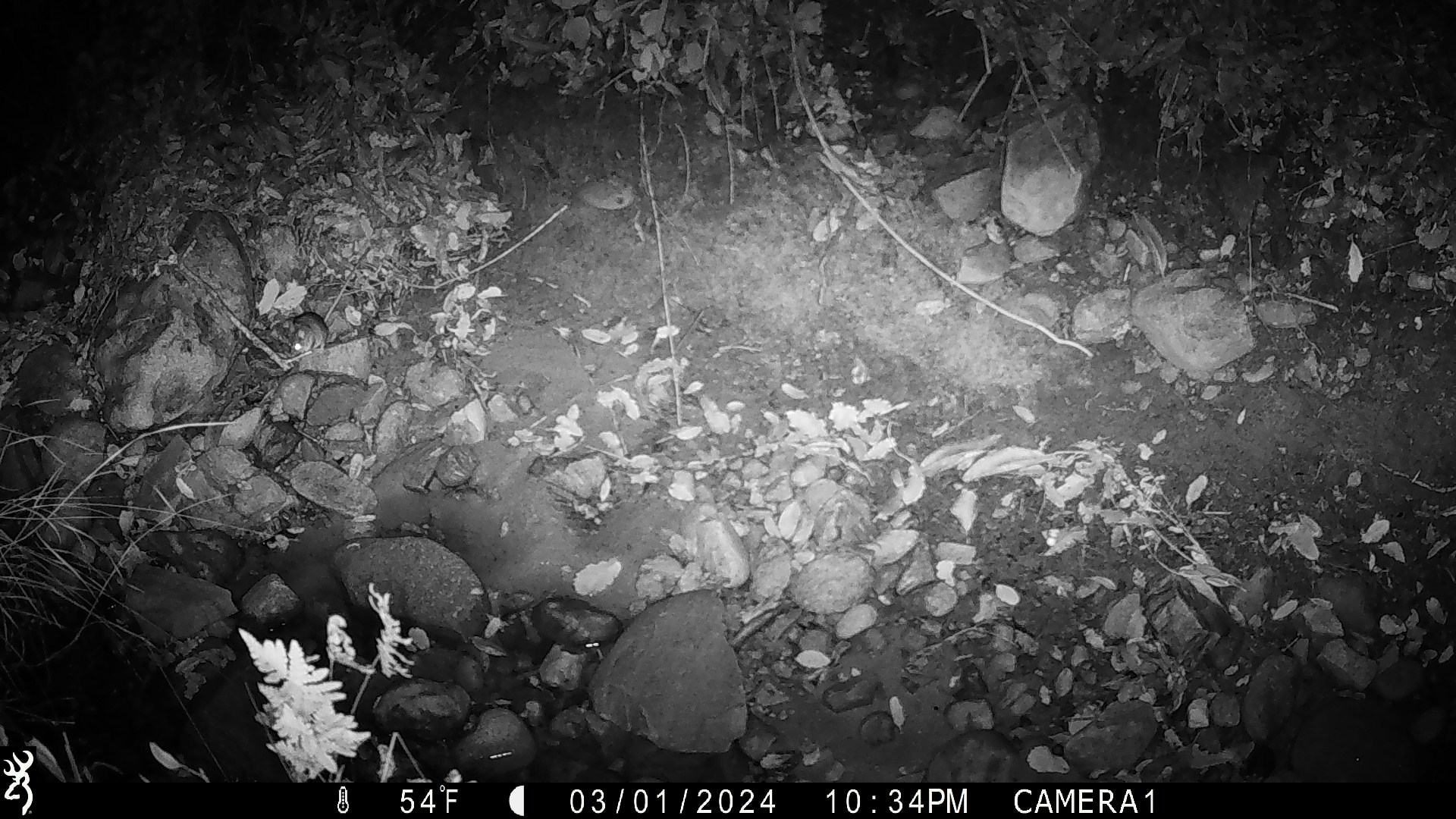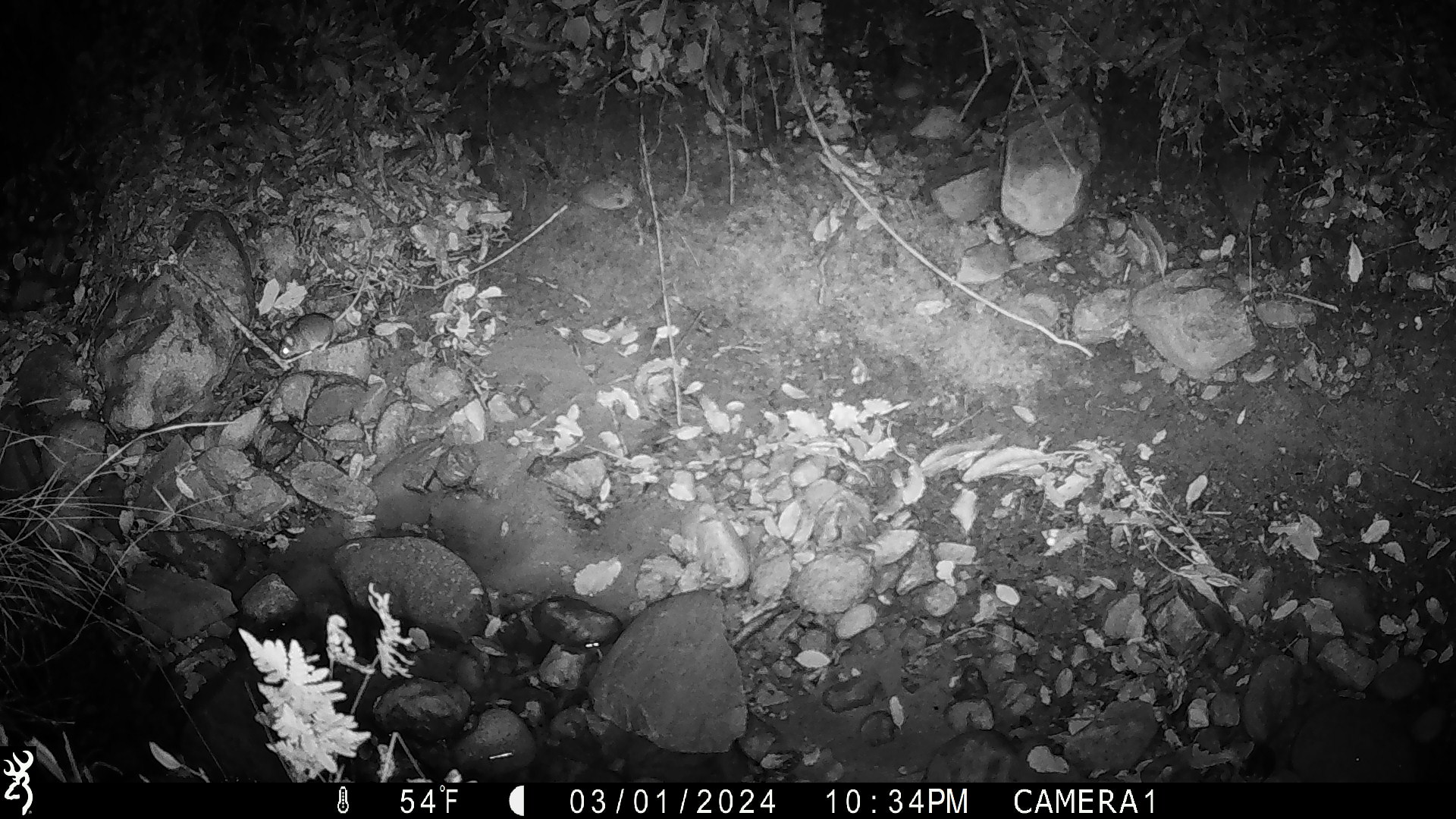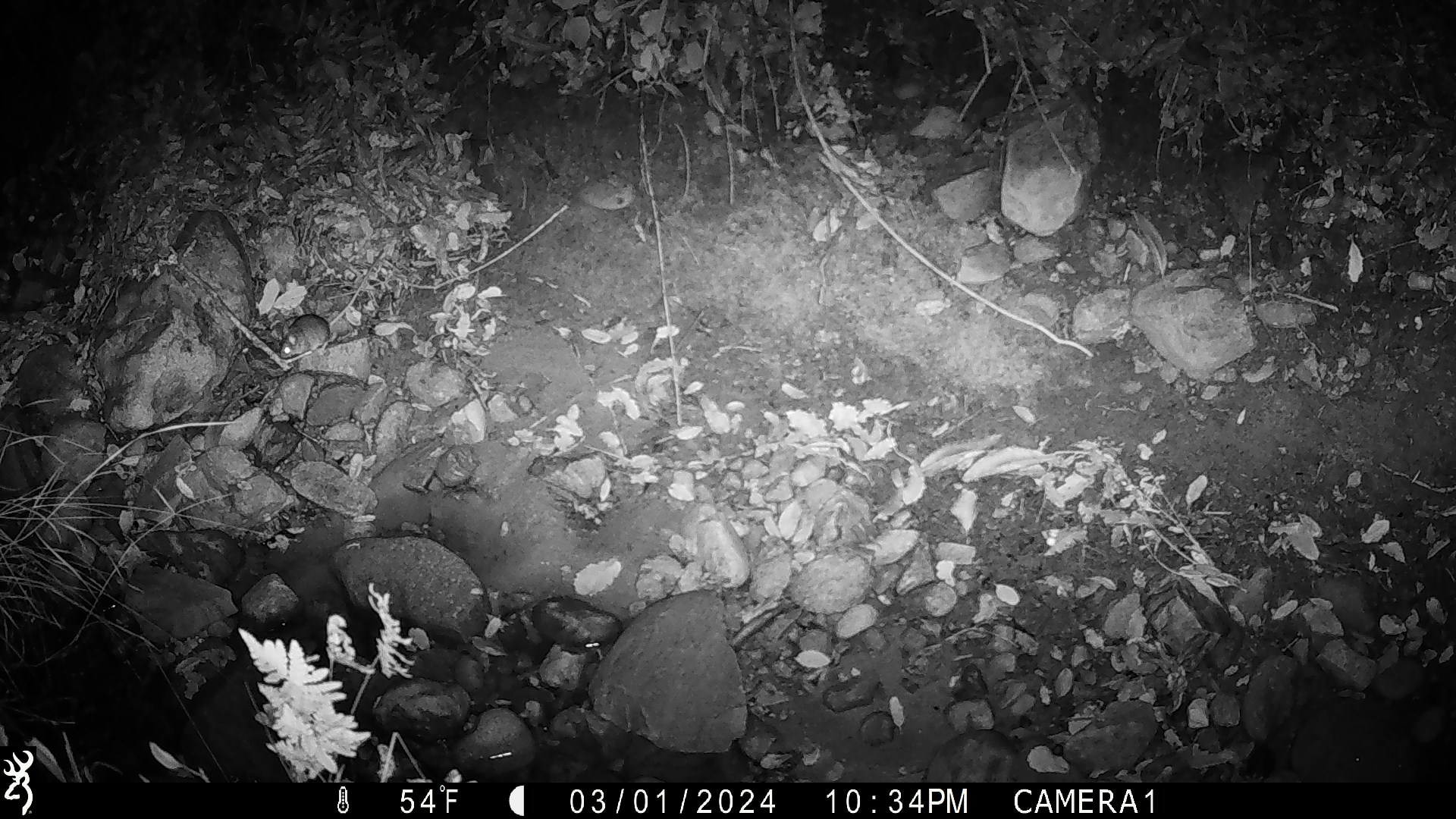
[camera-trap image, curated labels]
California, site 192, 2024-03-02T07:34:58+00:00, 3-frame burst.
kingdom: Animalia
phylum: Chordata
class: Mammalia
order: Rodentia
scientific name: Rodentia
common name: mouse or rat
Mouse or rat (Rodentia).